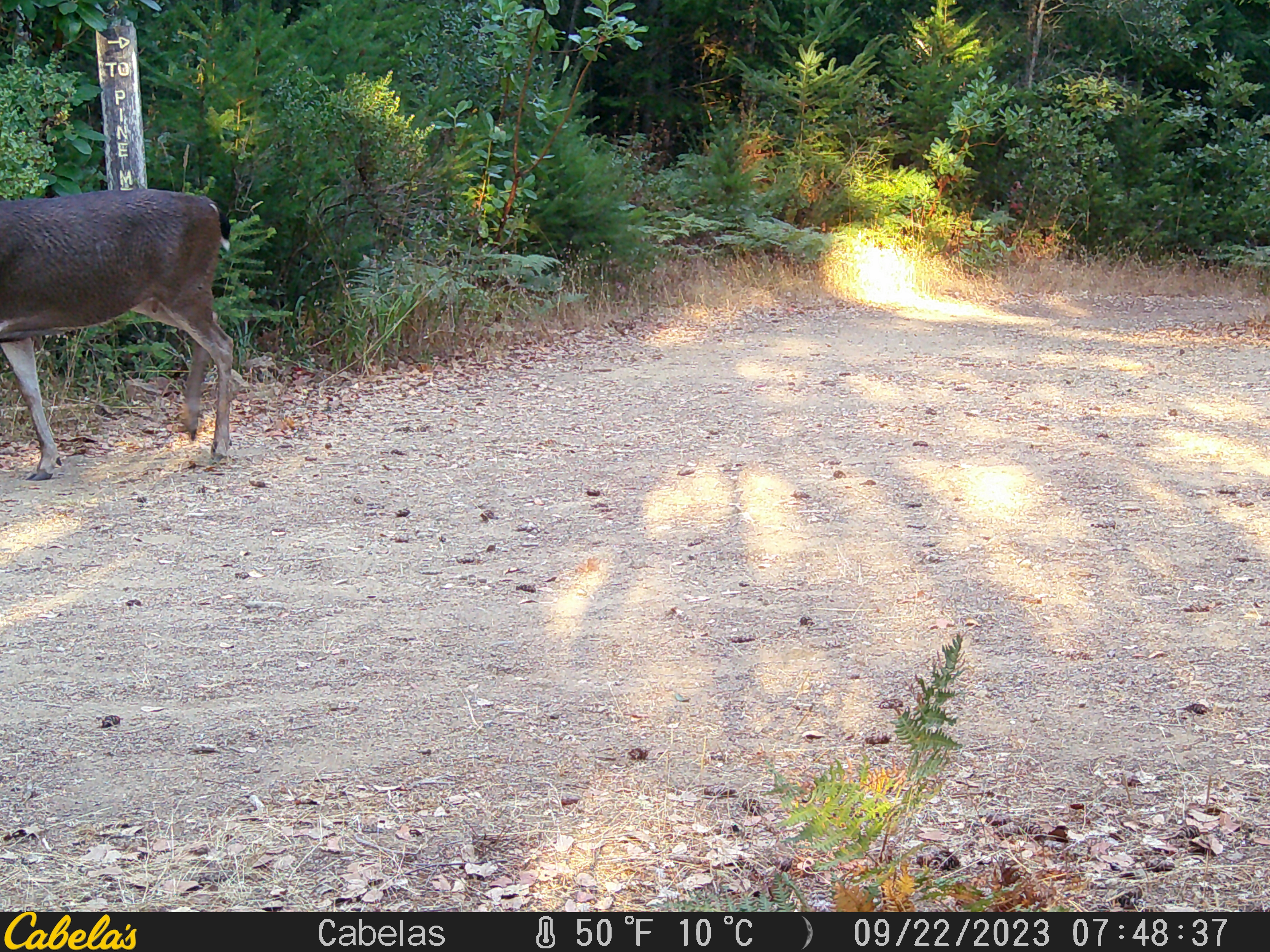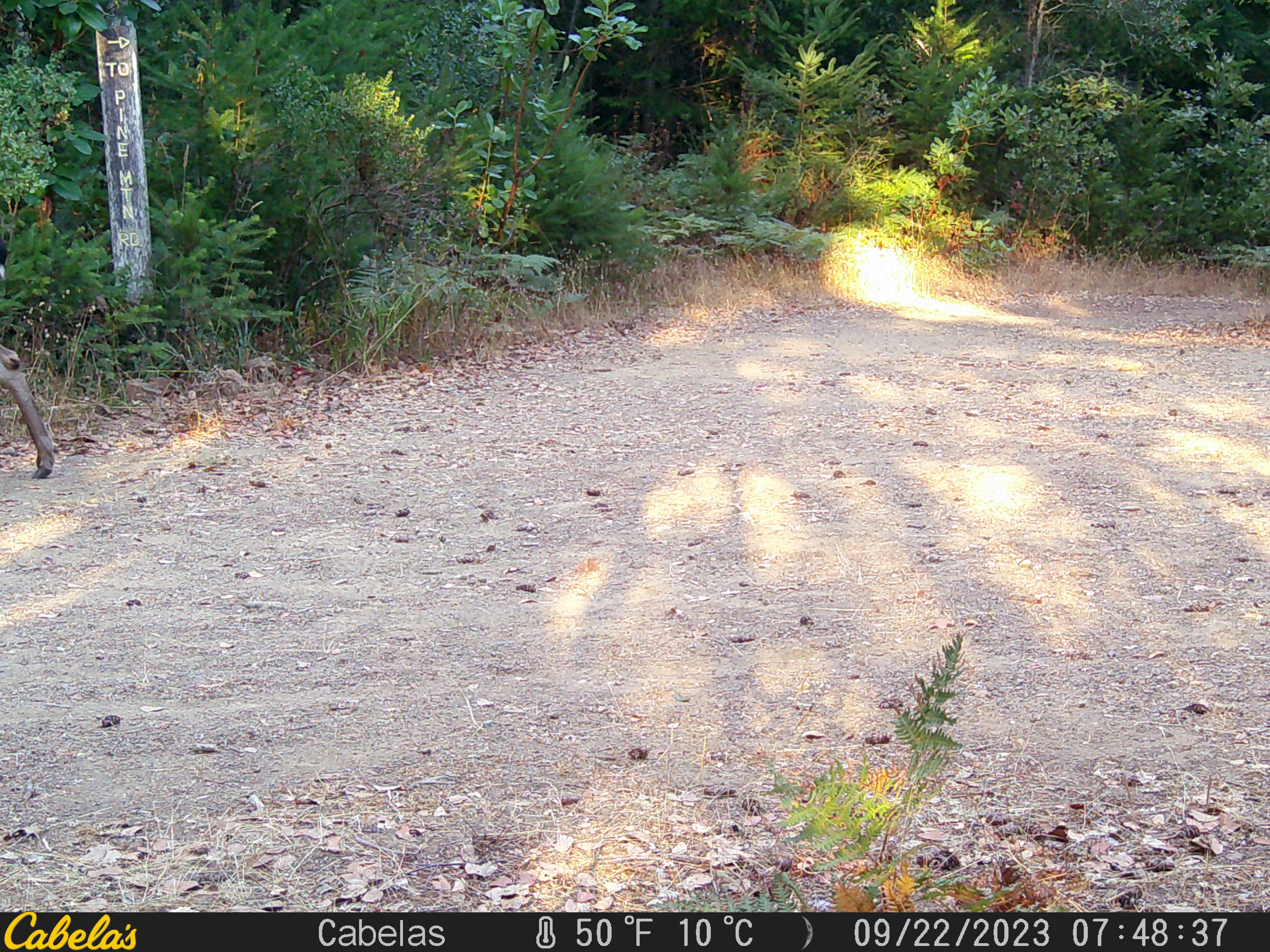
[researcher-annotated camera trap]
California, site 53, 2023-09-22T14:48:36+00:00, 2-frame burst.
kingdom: Animalia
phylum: Chordata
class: Mammalia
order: Artiodactyla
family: Cervidae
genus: Odocoileus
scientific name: Odocoileus hemionus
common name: mule deer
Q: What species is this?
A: Mule deer (Odocoileus hemionus).